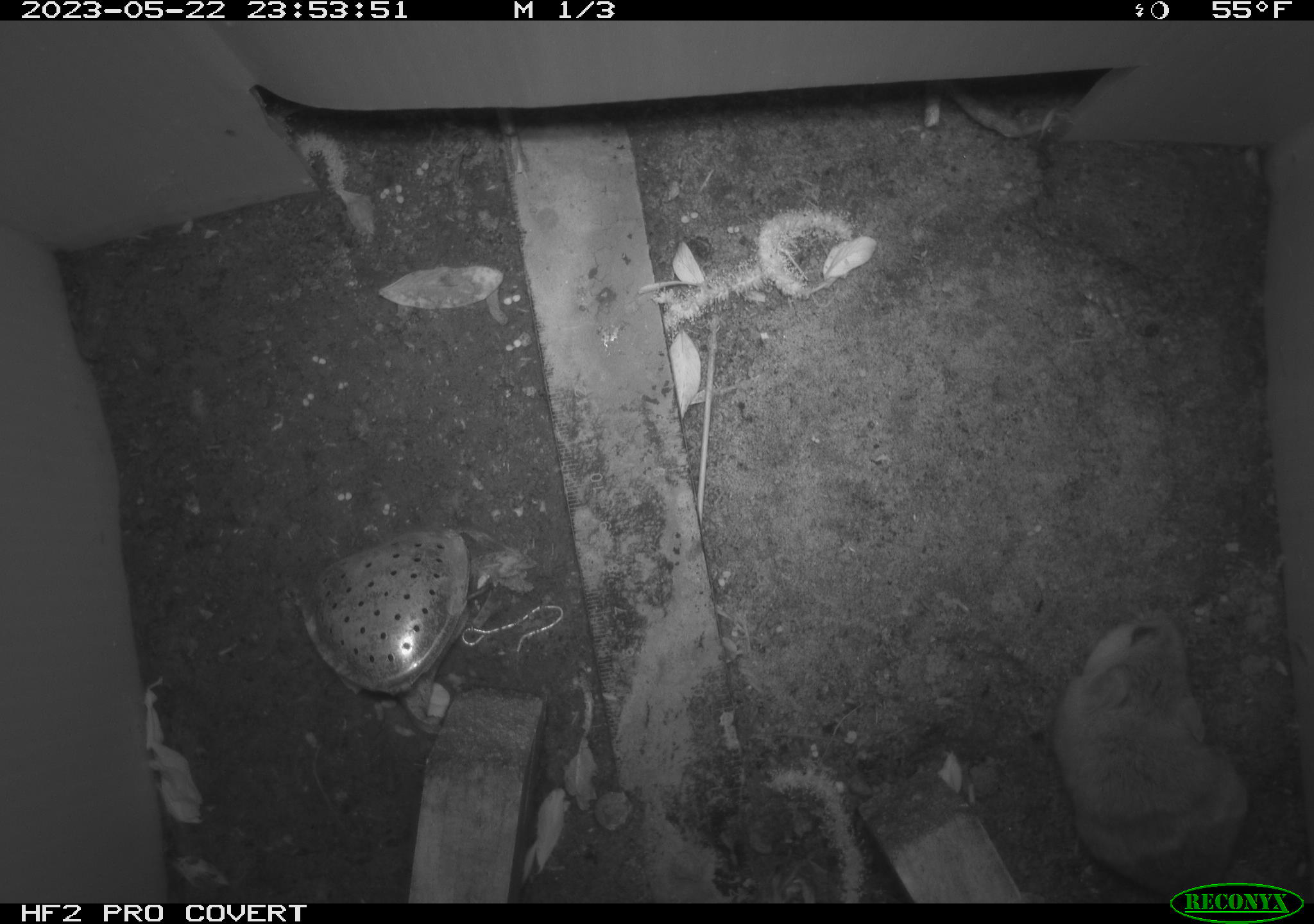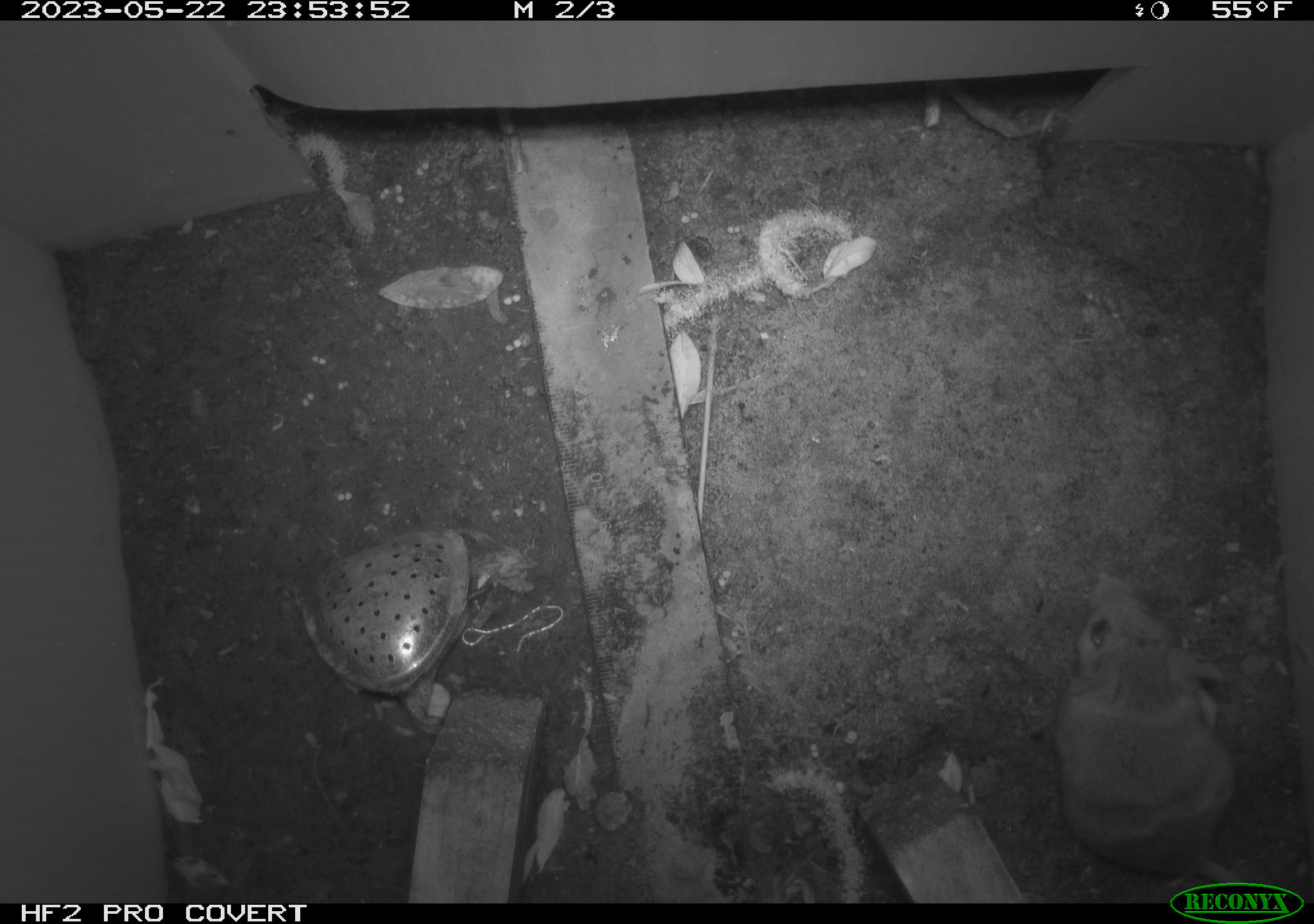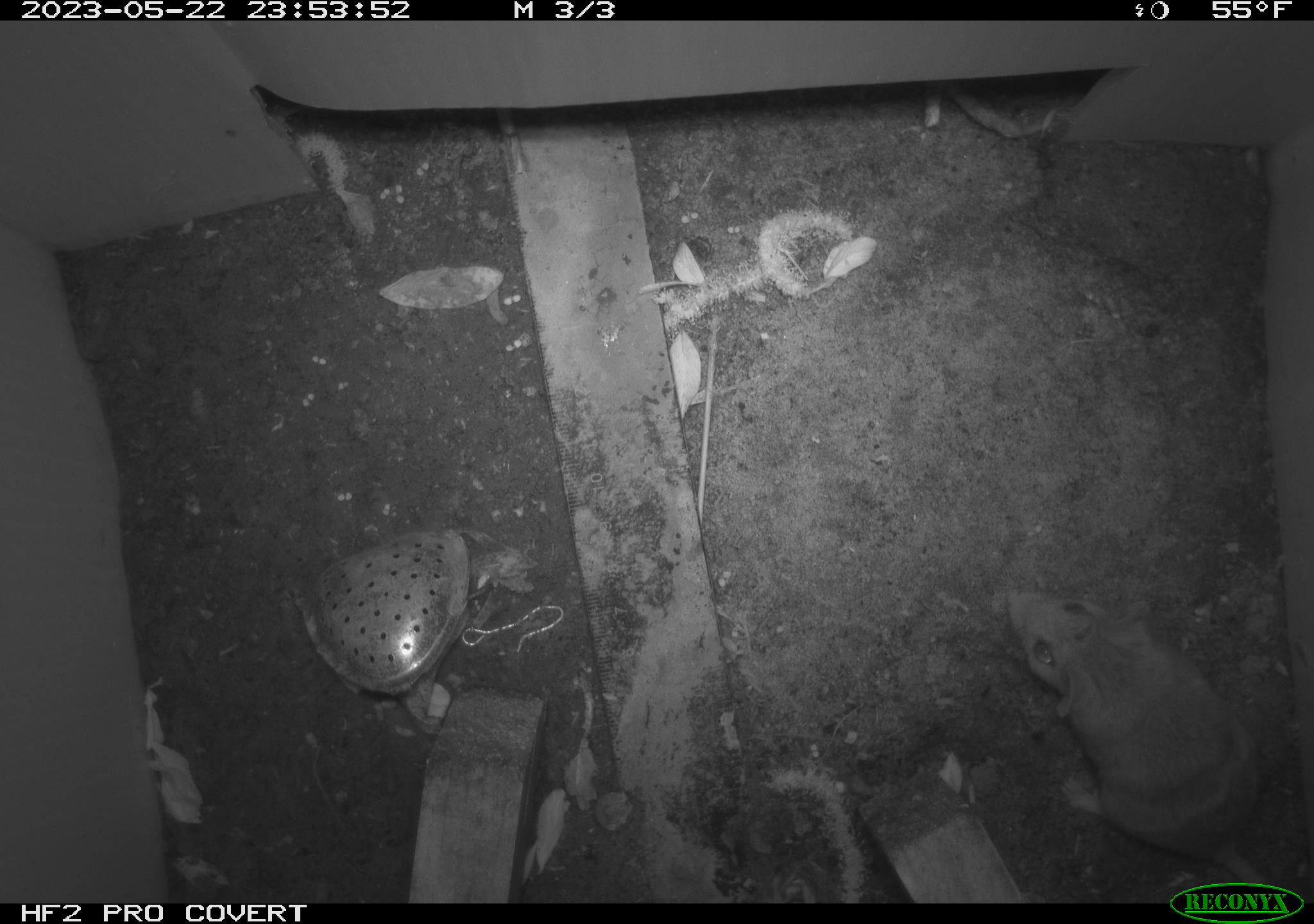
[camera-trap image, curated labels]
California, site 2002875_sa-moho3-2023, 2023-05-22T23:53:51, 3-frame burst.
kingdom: Animalia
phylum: Chordata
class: Mammalia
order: Rodentia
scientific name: Rodentia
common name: mouse species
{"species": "mouse species (Rodentia)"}